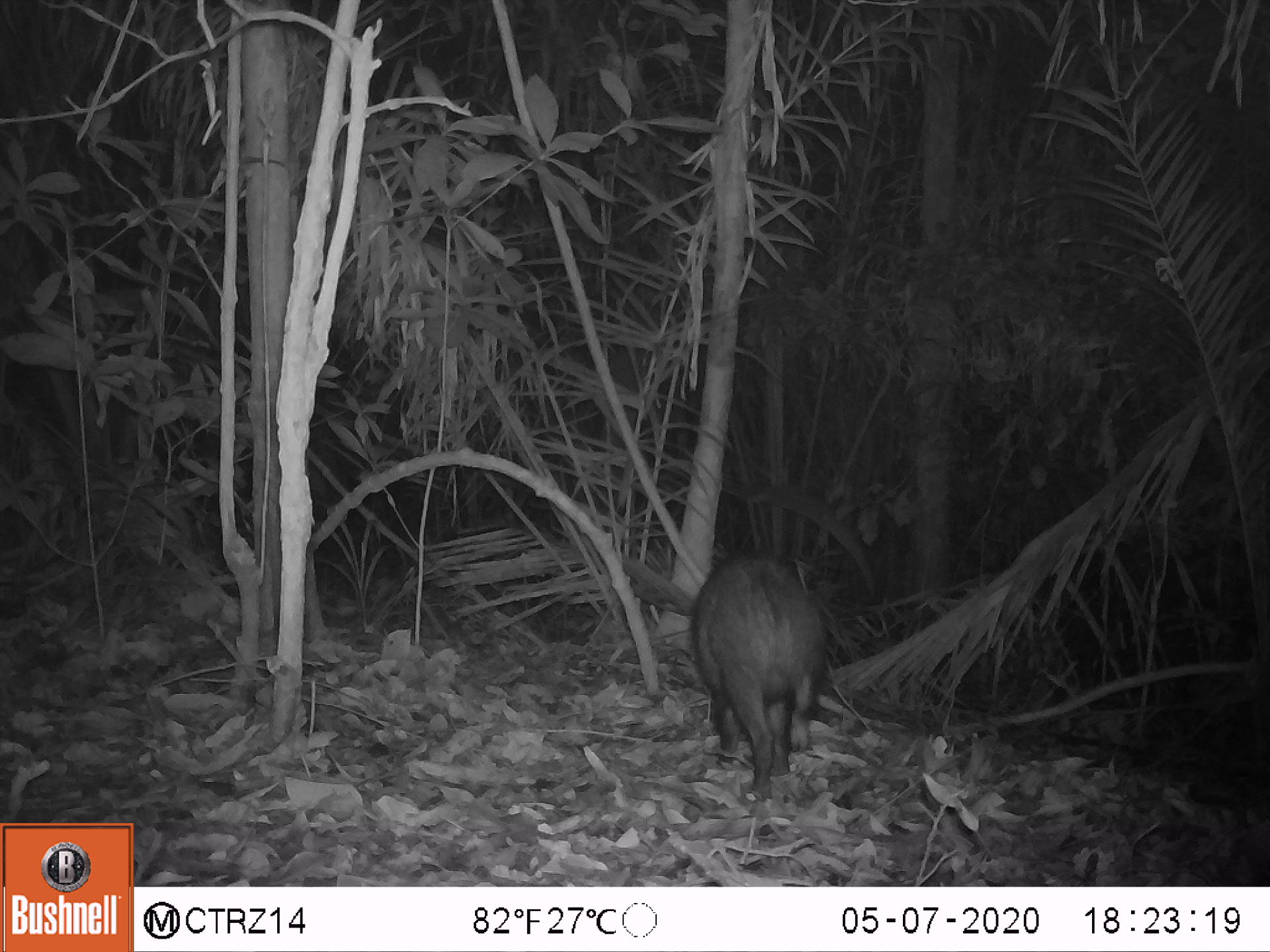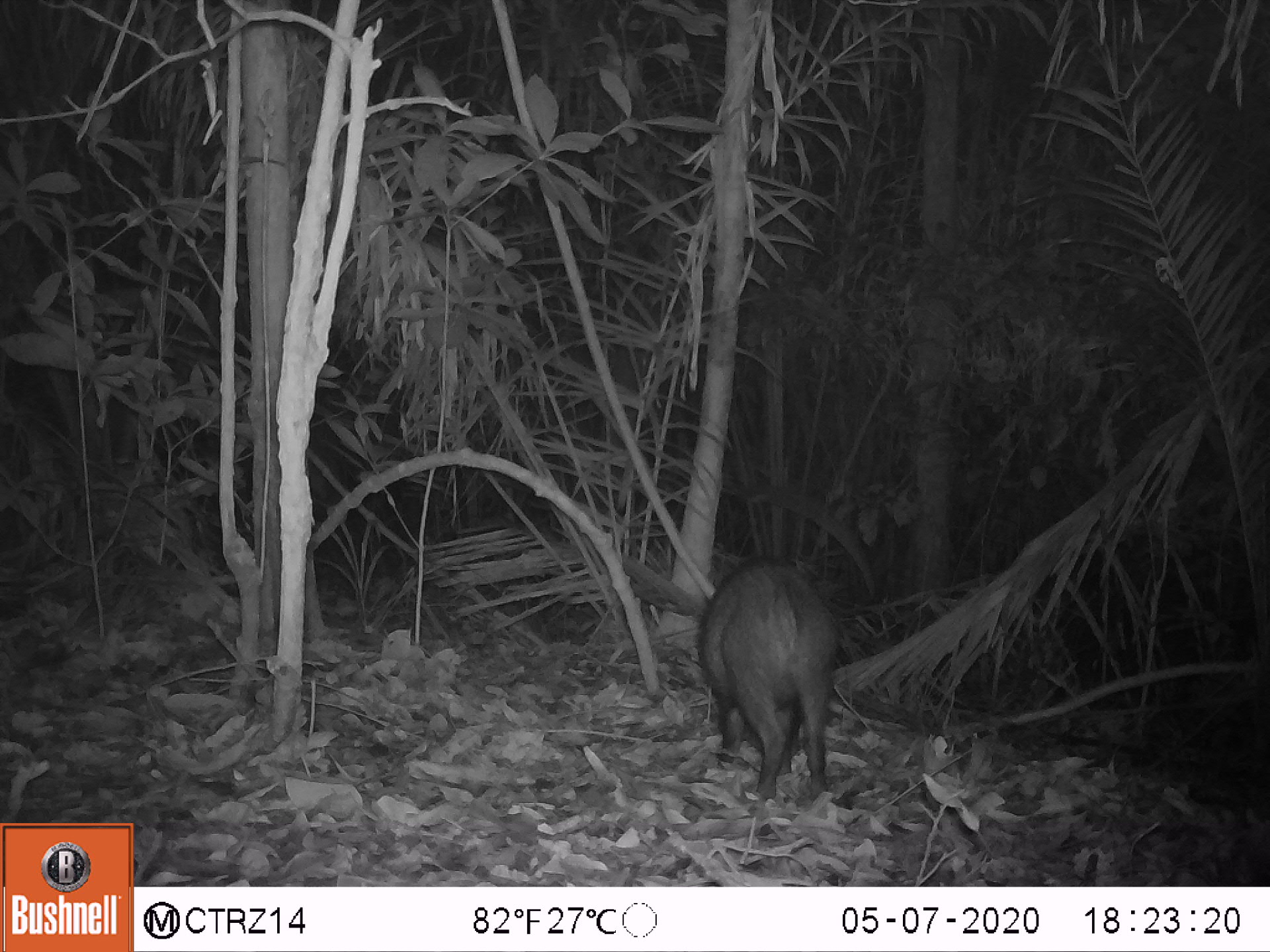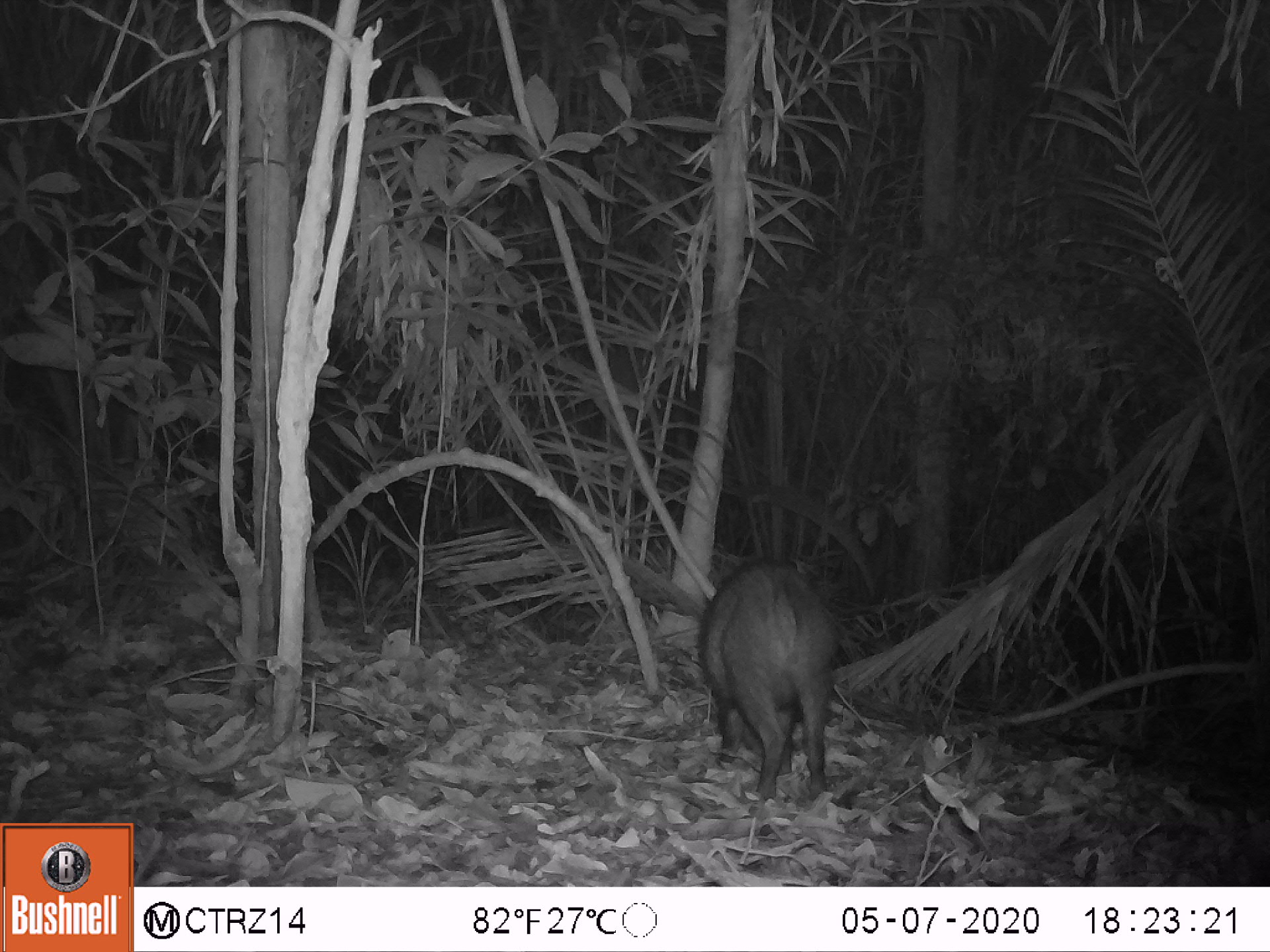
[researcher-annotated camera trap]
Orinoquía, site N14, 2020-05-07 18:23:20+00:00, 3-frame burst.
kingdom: Animalia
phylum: Chordata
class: Mammalia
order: Artiodactyla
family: Tayassuidae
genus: Pecari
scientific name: Pecari tajacu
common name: collared peccary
Collared peccary (Pecari tajacu).